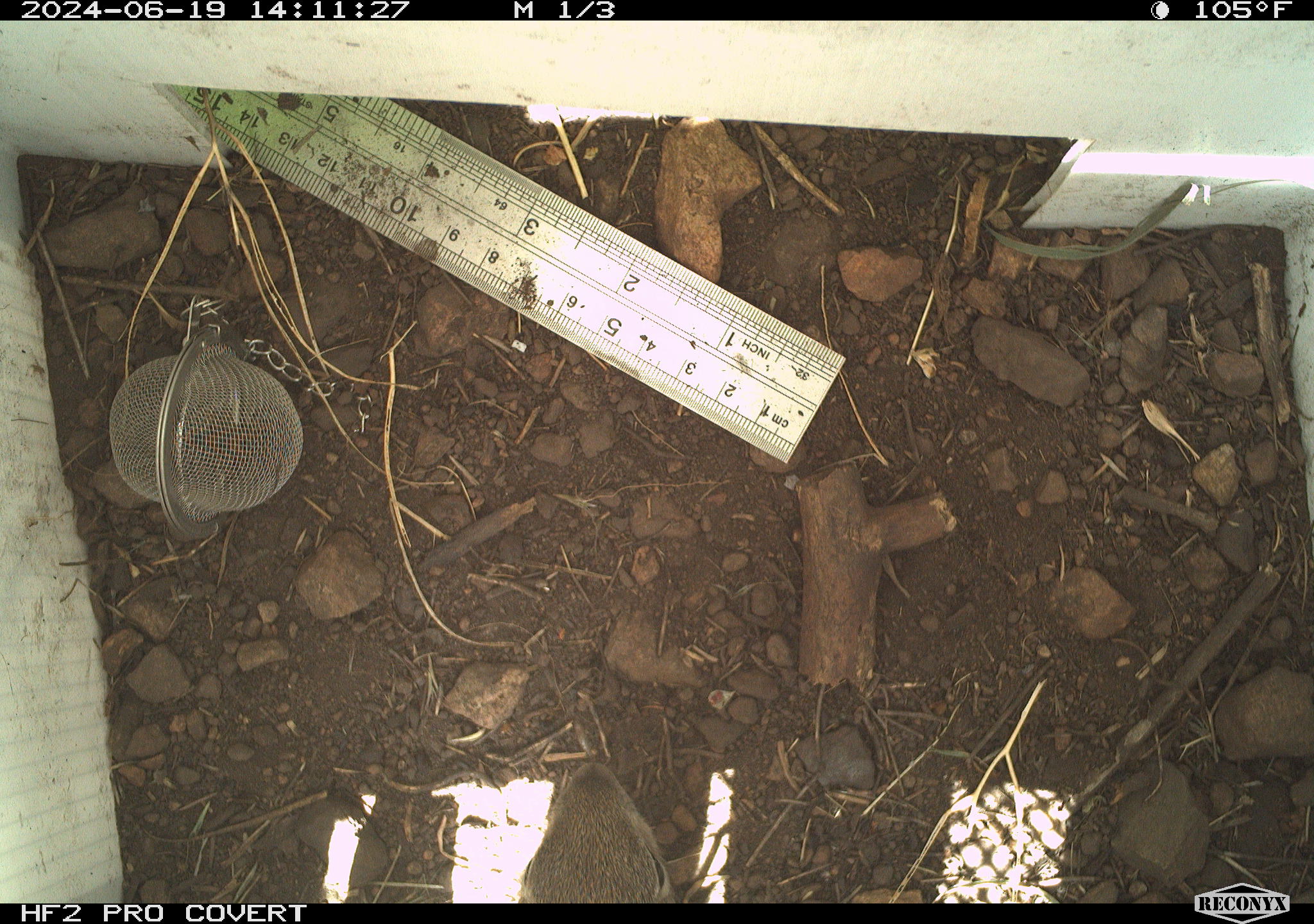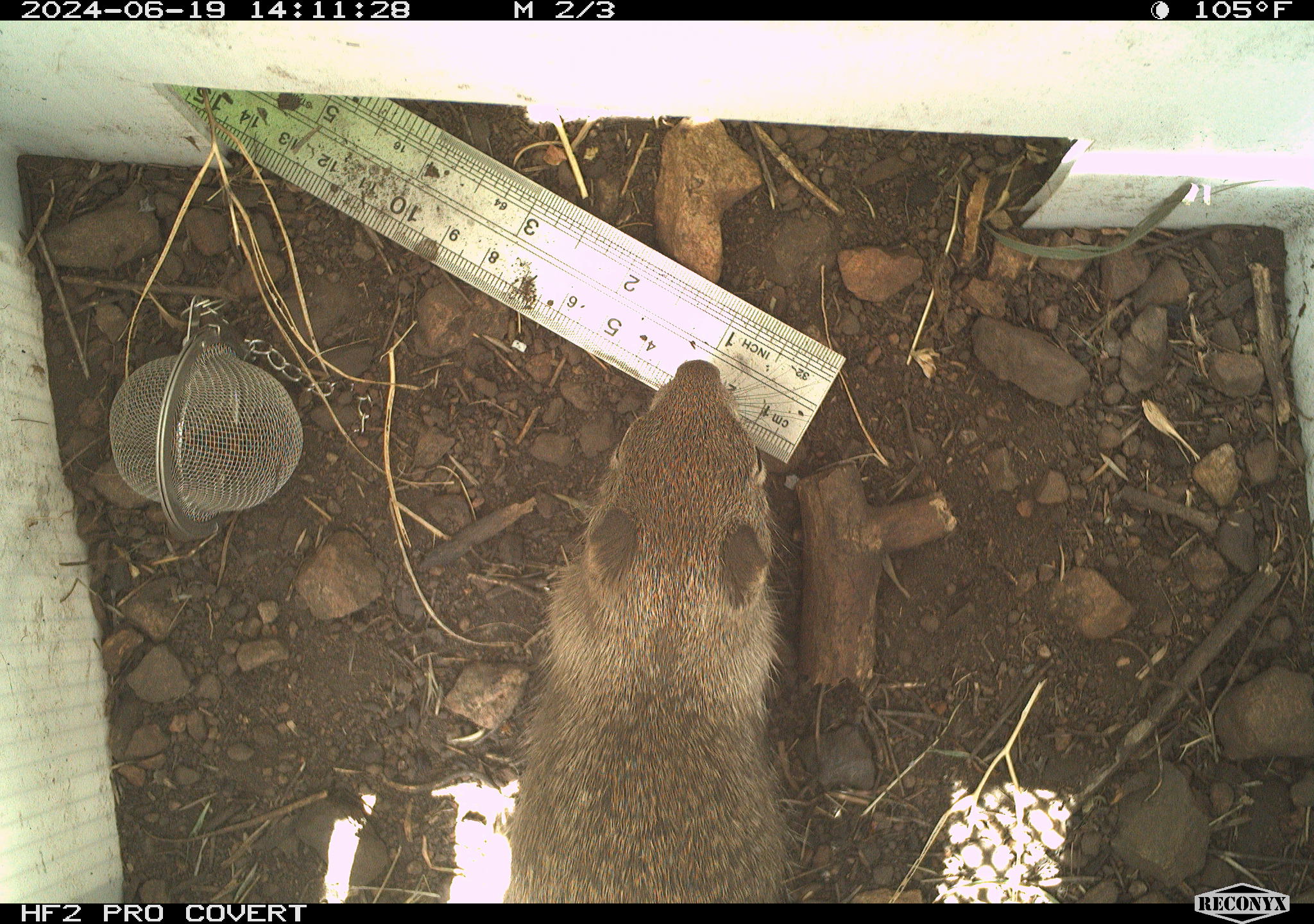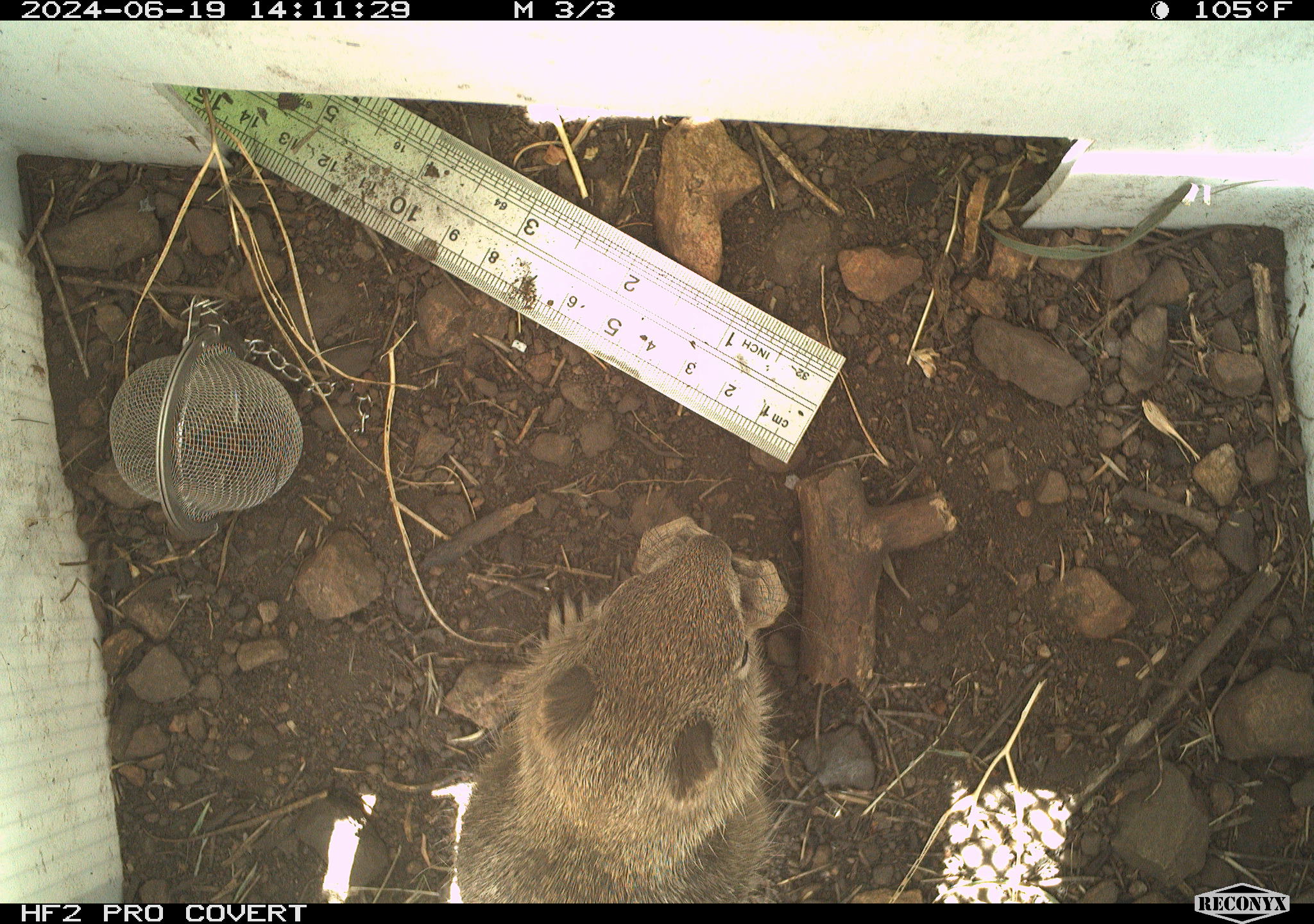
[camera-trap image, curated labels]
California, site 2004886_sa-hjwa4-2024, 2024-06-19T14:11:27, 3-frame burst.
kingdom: Animalia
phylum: Chordata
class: Mammalia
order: Rodentia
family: Sciuridae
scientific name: Sciuridae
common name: squirrels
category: sciuridae family